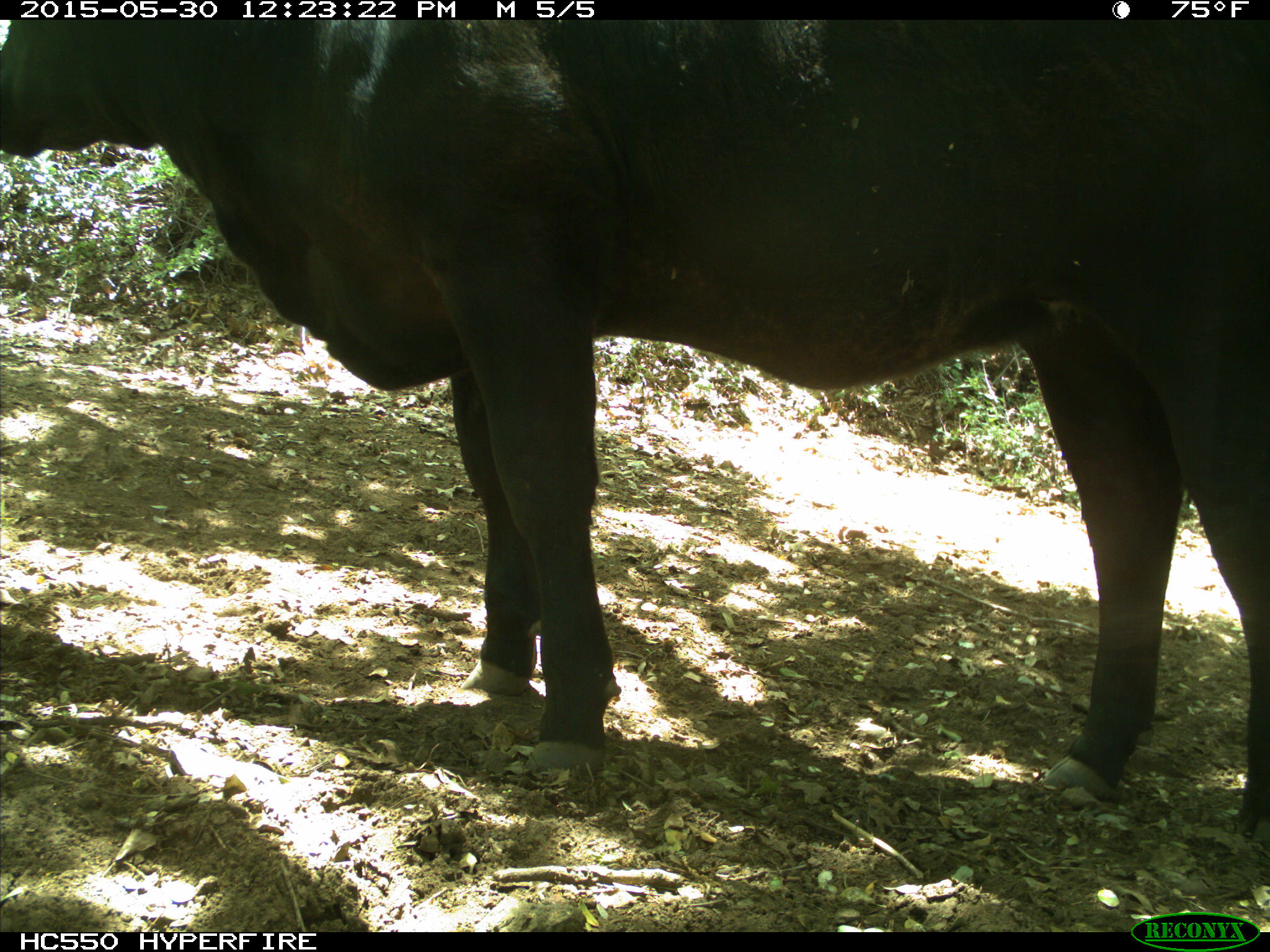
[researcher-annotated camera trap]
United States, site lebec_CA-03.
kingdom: Animalia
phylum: Chordata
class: Mammalia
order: Artiodactyla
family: Bovidae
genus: Bos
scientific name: Bos taurus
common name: domestic cow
Bos taurus (domestic cow).